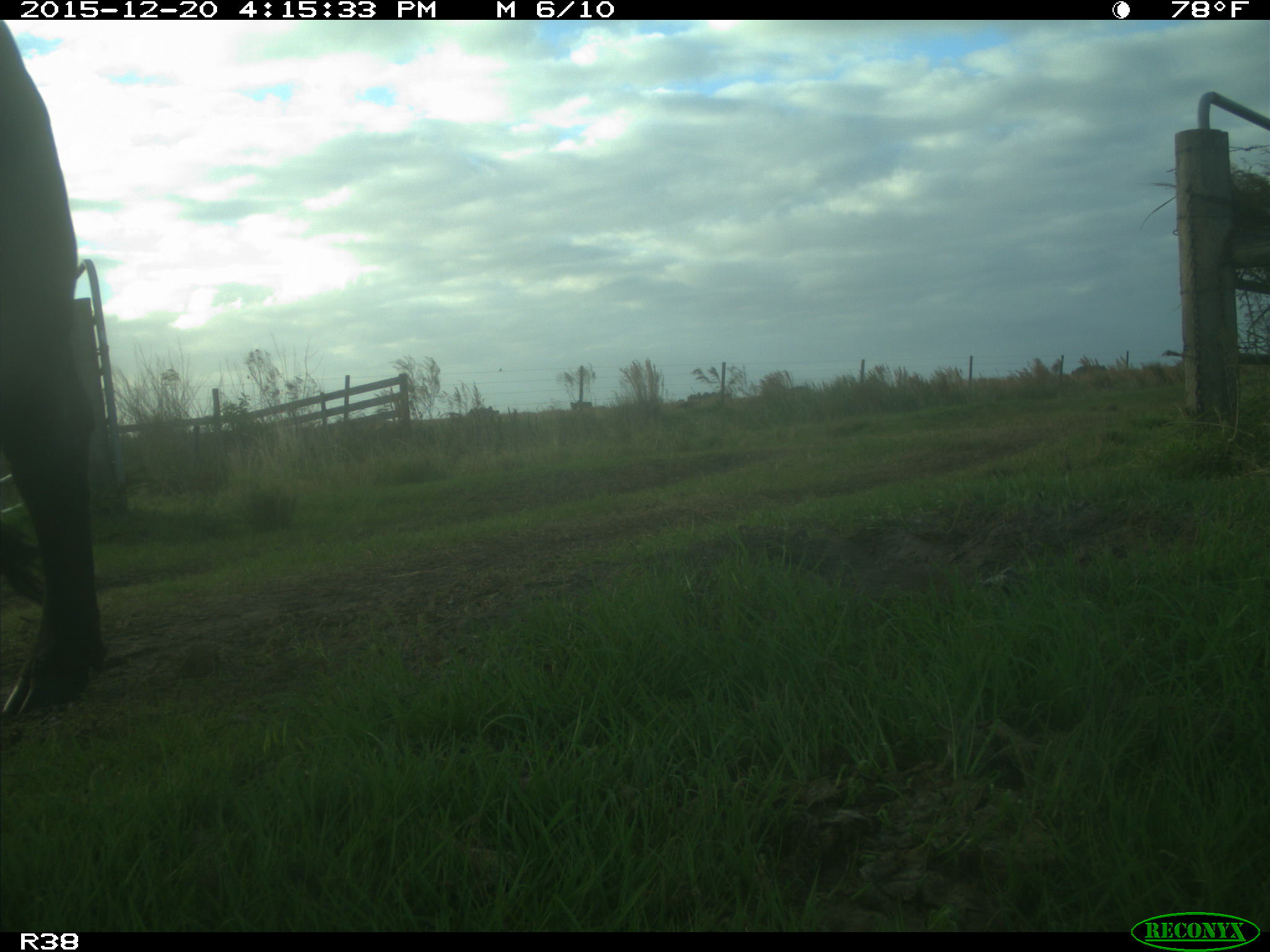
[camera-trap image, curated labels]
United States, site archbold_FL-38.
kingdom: Animalia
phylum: Chordata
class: Mammalia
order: Artiodactyla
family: Bovidae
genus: Bos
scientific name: Bos taurus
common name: domestic cow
Bos taurus (domestic cow).